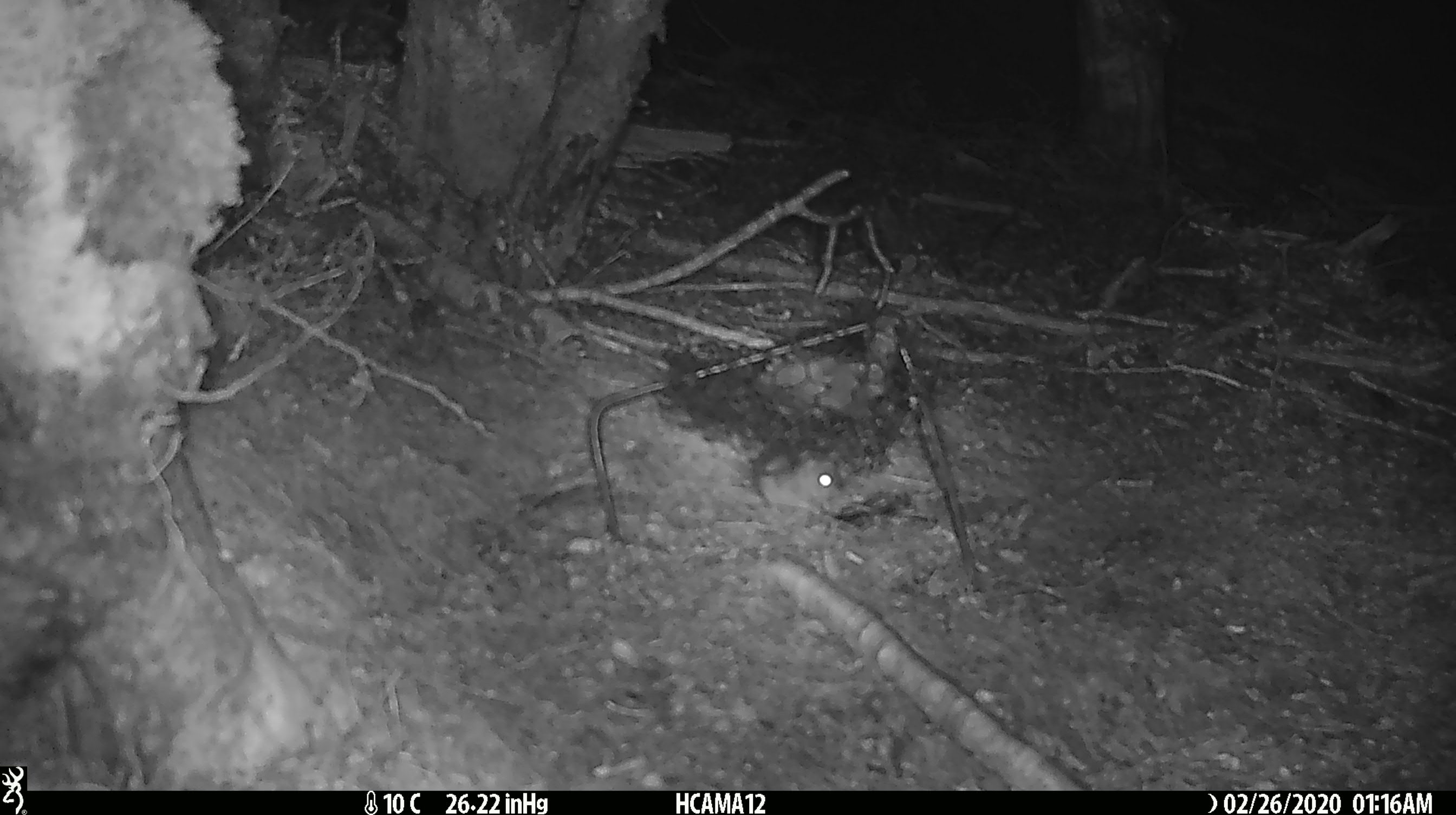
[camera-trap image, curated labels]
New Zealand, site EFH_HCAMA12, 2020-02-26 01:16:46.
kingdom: Animalia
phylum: Chordata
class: Mammalia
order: Rodentia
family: Muridae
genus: Mus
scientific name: Mus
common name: mouse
Mouse (Mus).